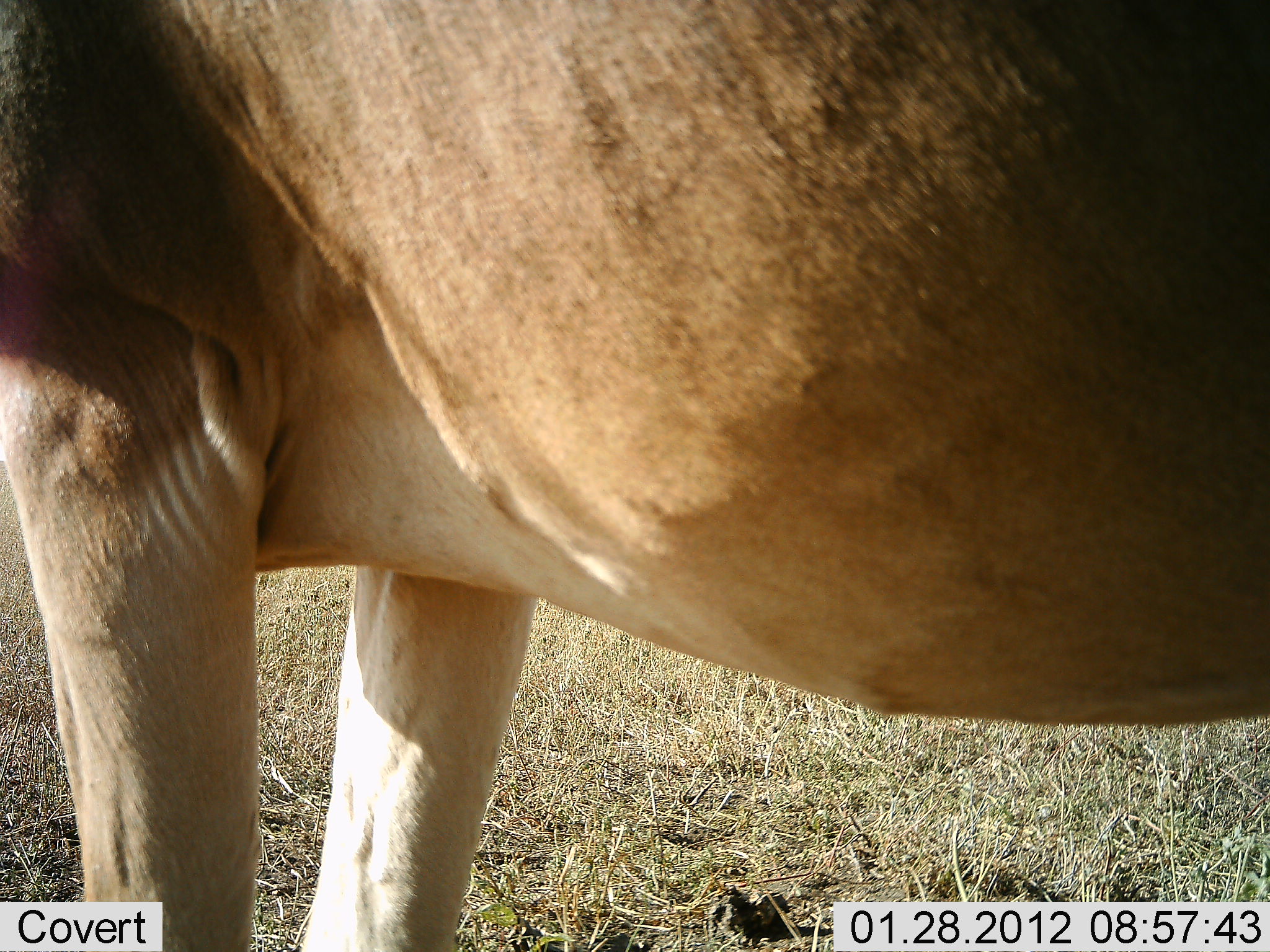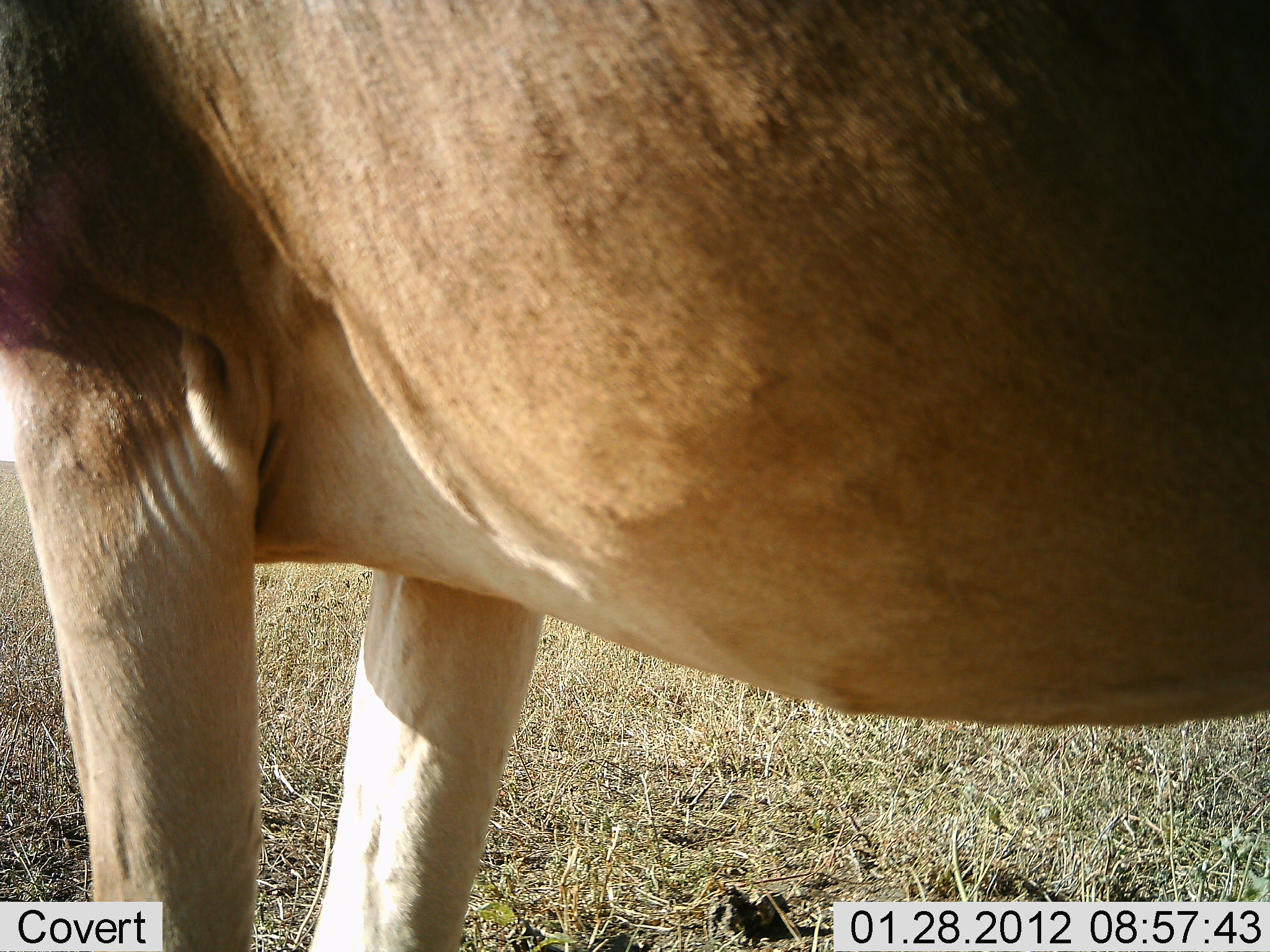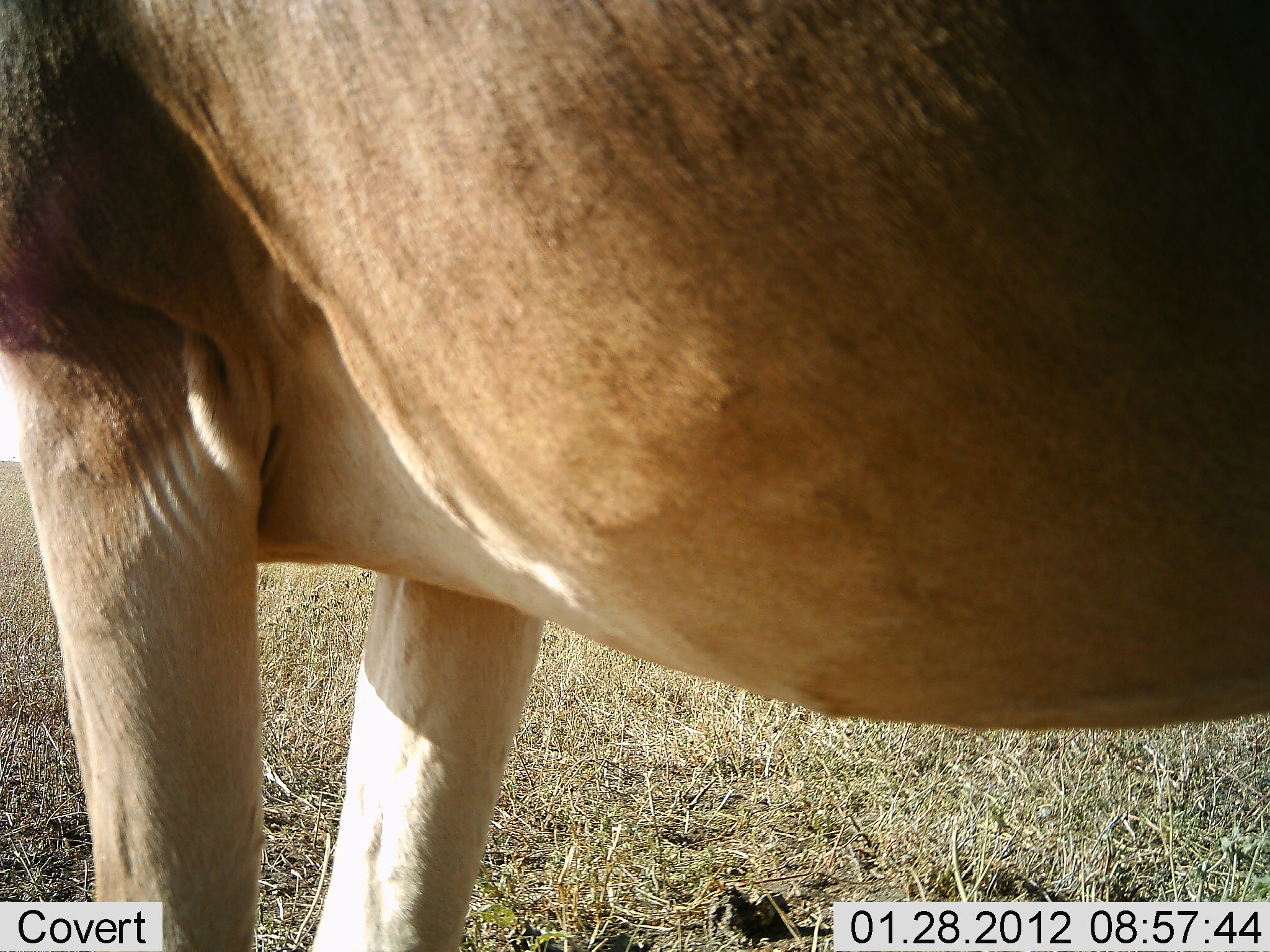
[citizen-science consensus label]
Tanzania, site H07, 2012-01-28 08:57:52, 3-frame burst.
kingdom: Animalia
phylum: Chordata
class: Mammalia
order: Artiodactyla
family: Bovidae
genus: Alcelaphus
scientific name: Alcelaphus buselaphus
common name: hartebeest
Hartebeest (Alcelaphus buselaphus), count 1. Behavior (volunteer vote fractions): standing 100%, resting 0%, moving 0%, interacting 0%. Young present (vote fraction): 0%. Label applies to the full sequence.